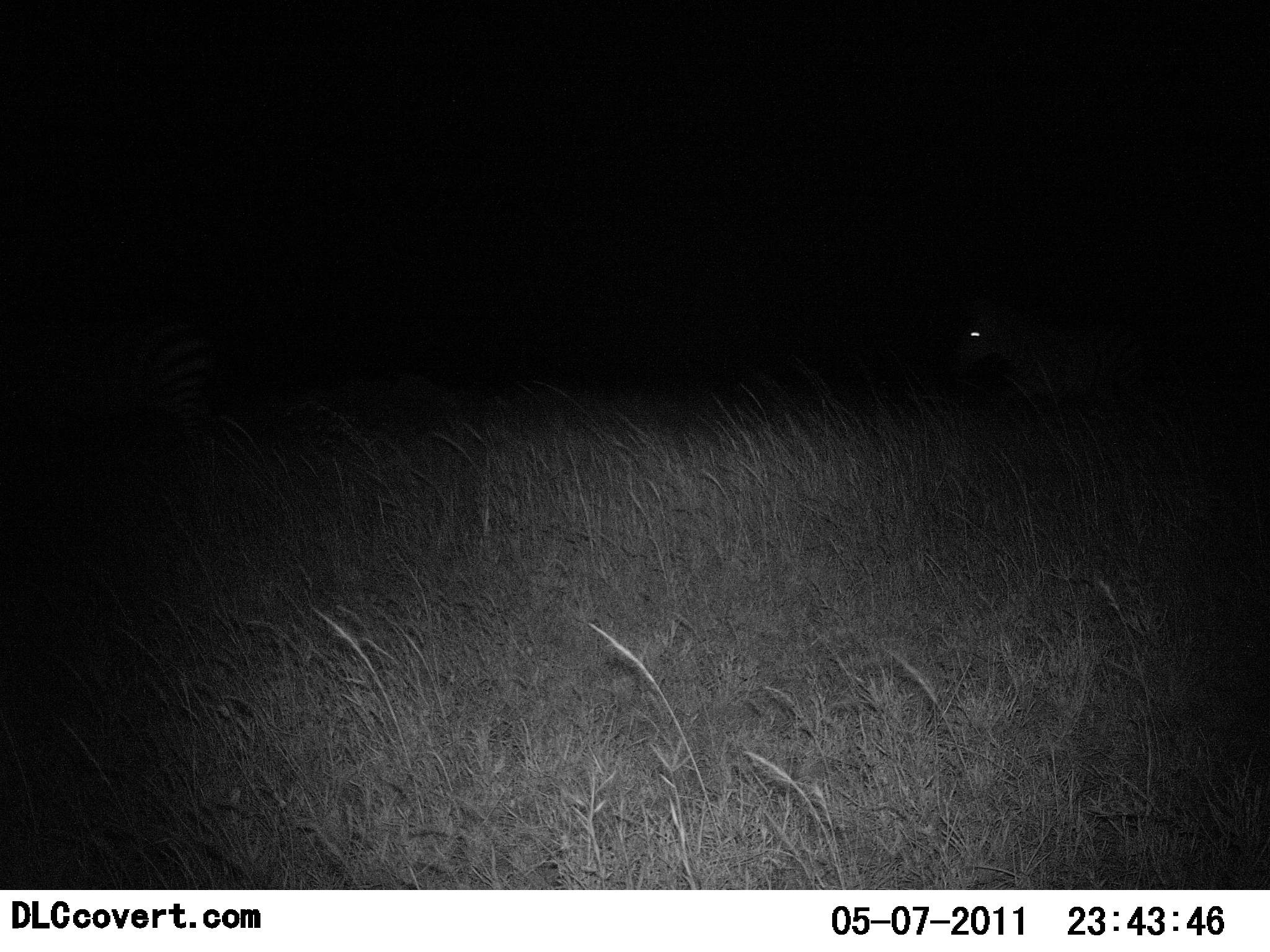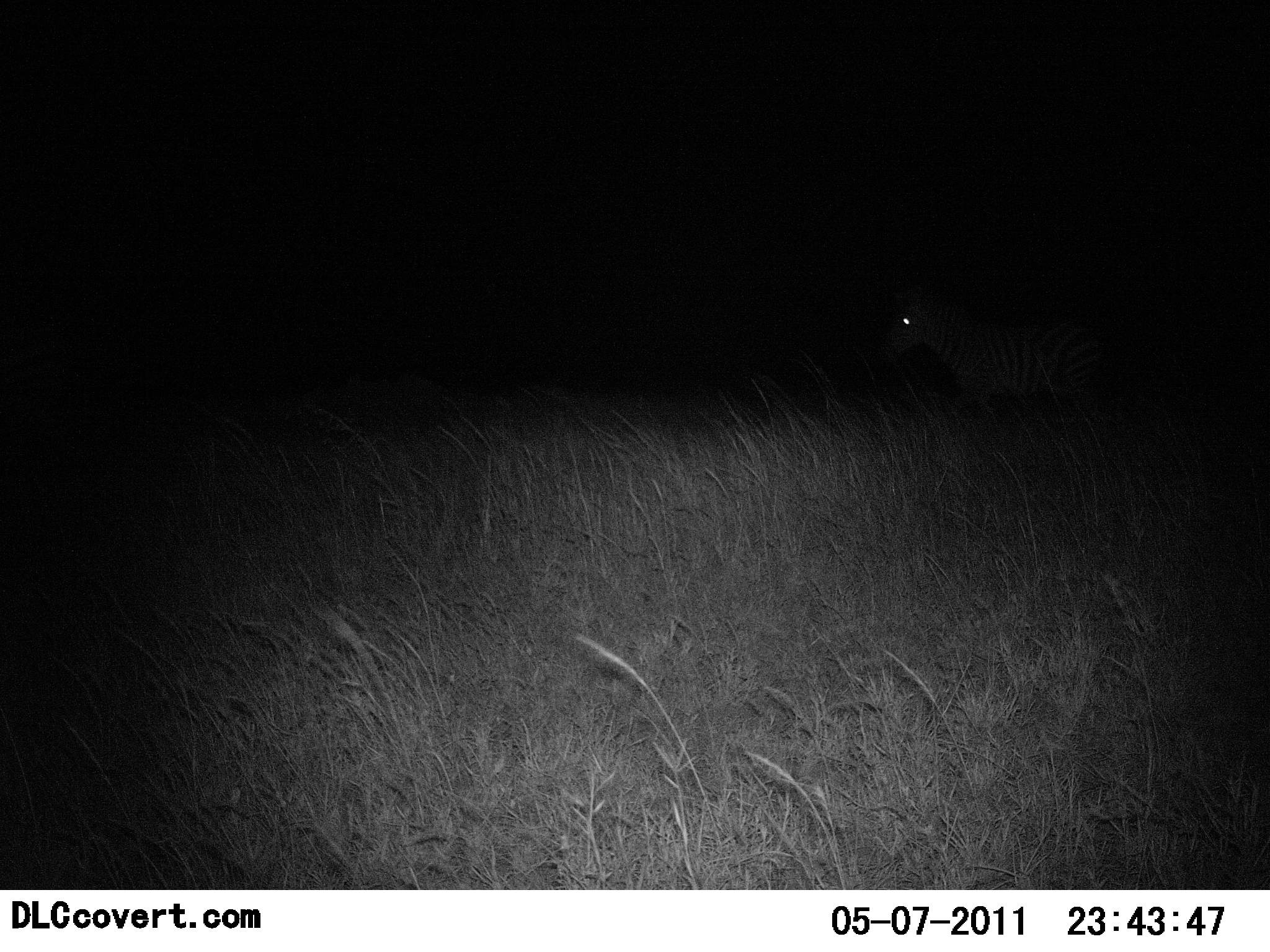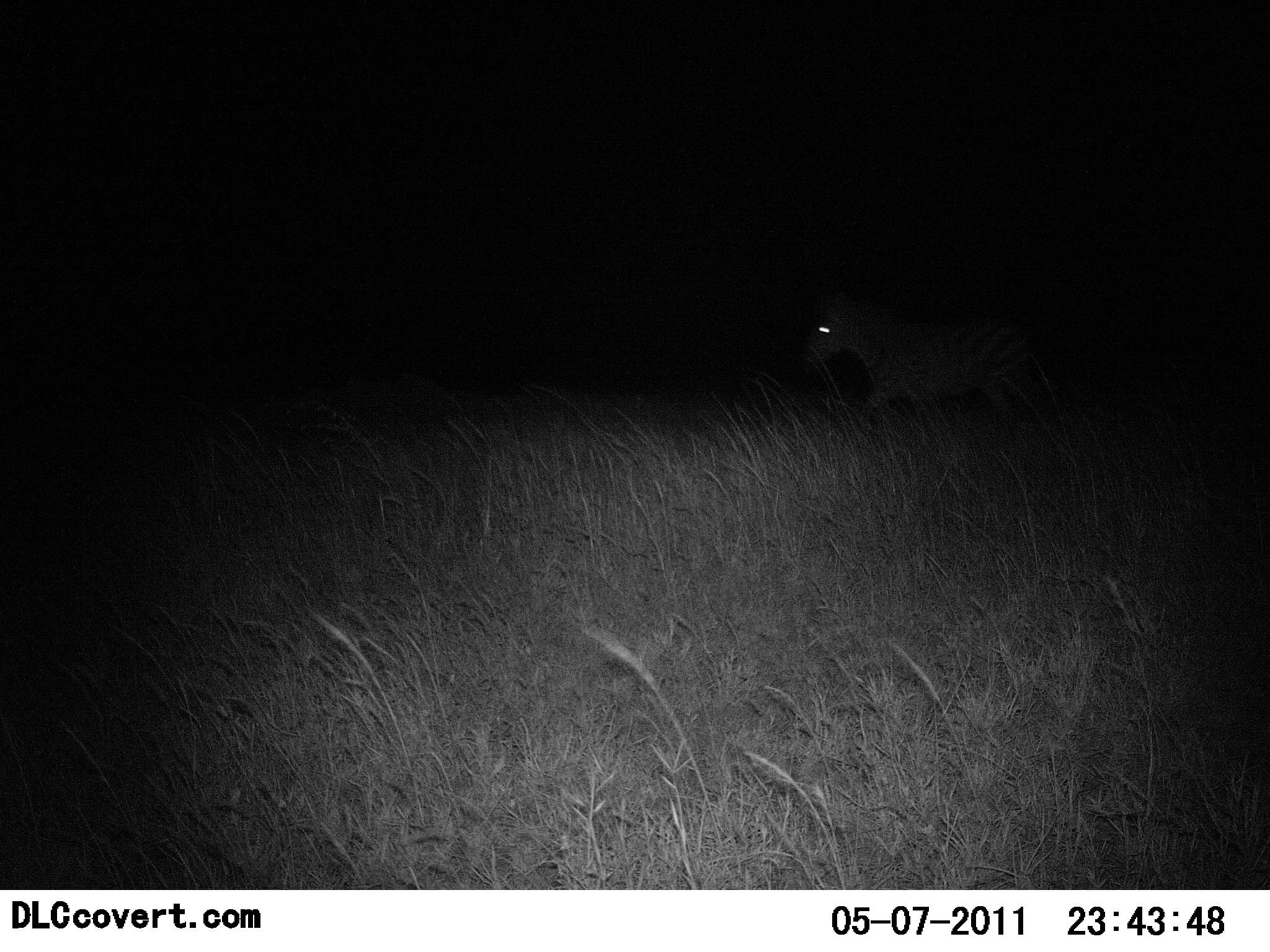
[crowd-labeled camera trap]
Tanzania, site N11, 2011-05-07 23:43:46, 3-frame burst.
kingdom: Animalia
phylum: Chordata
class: Mammalia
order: Perissodactyla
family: Equidae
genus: Equus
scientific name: Equus quagga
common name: plains zebra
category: zebra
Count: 1.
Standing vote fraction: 0%.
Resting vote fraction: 0%.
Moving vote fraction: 100%.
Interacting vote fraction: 0%.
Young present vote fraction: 0%.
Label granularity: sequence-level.